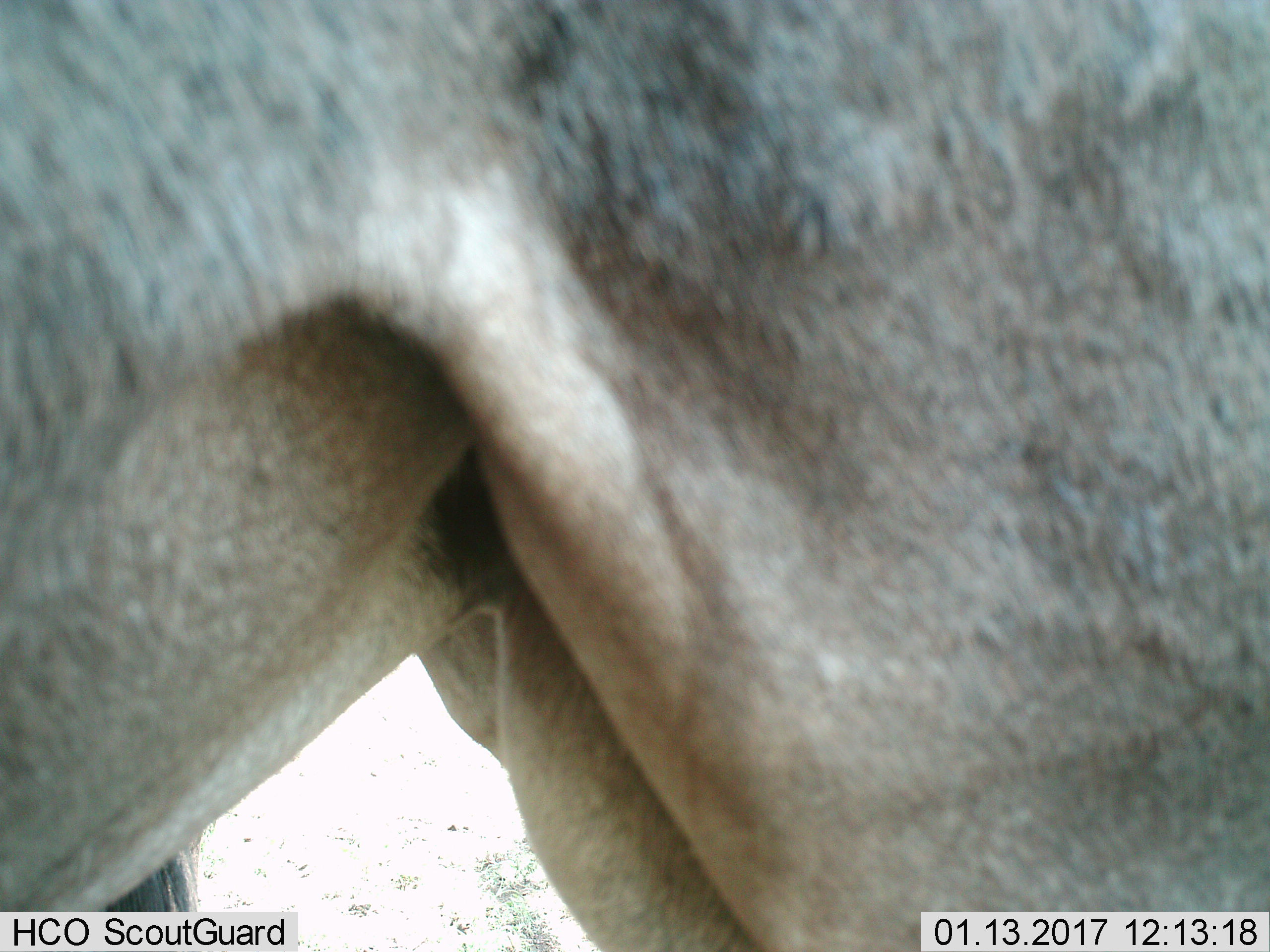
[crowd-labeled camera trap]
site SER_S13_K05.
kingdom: Animalia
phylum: Chordata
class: Mammalia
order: Artiodactyla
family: Bovidae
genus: Connochaetes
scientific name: Connochaetes taurinus taurinus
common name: blue wildebeest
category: wildebeestblue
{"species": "wildebeestblue (blue wildebeest) (Connochaetes taurinus taurinus)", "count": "2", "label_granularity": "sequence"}